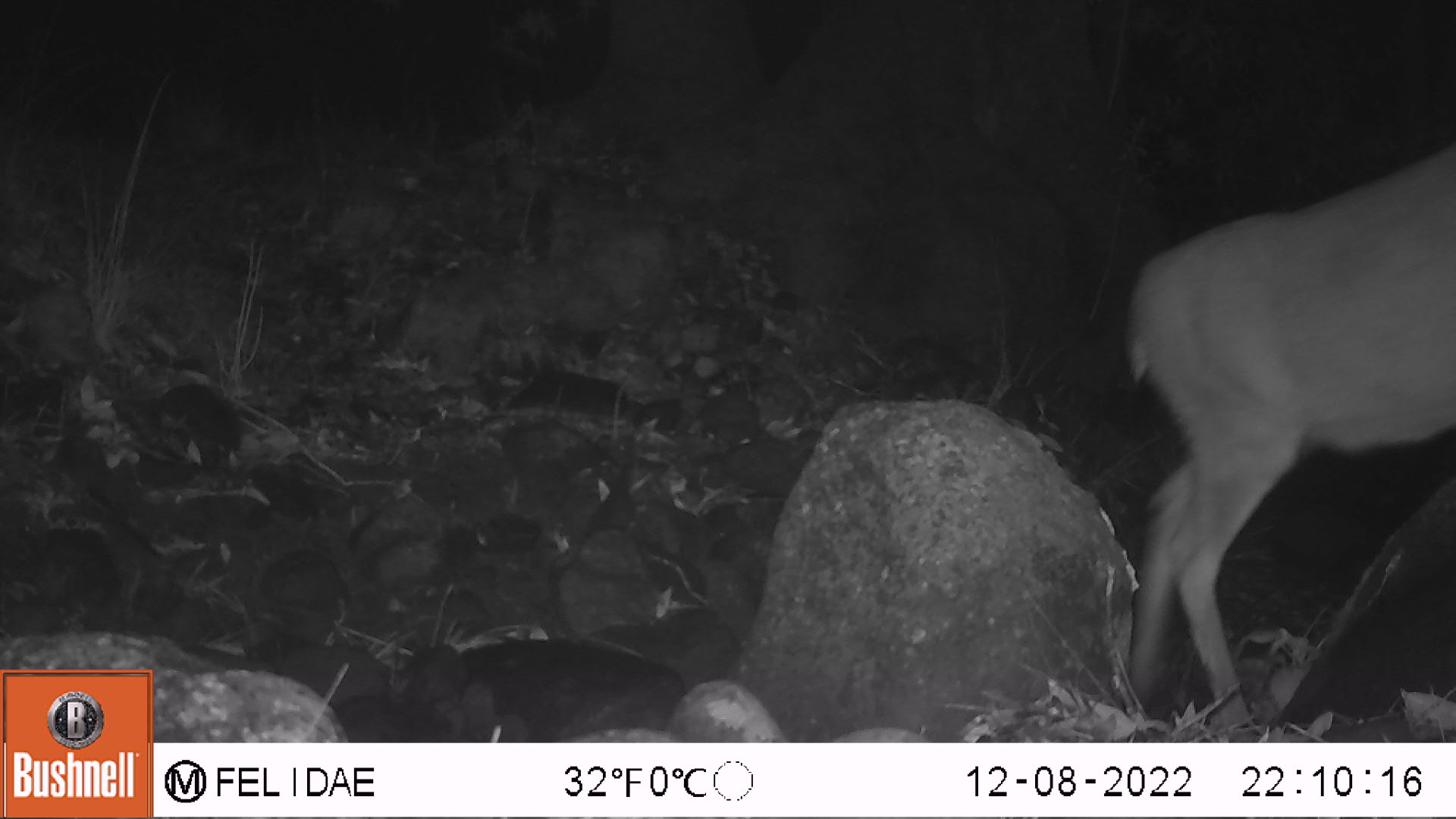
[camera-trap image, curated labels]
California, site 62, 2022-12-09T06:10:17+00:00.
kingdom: Animalia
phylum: Chordata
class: Mammalia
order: Artiodactyla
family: Cervidae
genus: Odocoileus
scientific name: Odocoileus hemionus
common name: mule deer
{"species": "mule deer (Odocoileus hemionus)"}